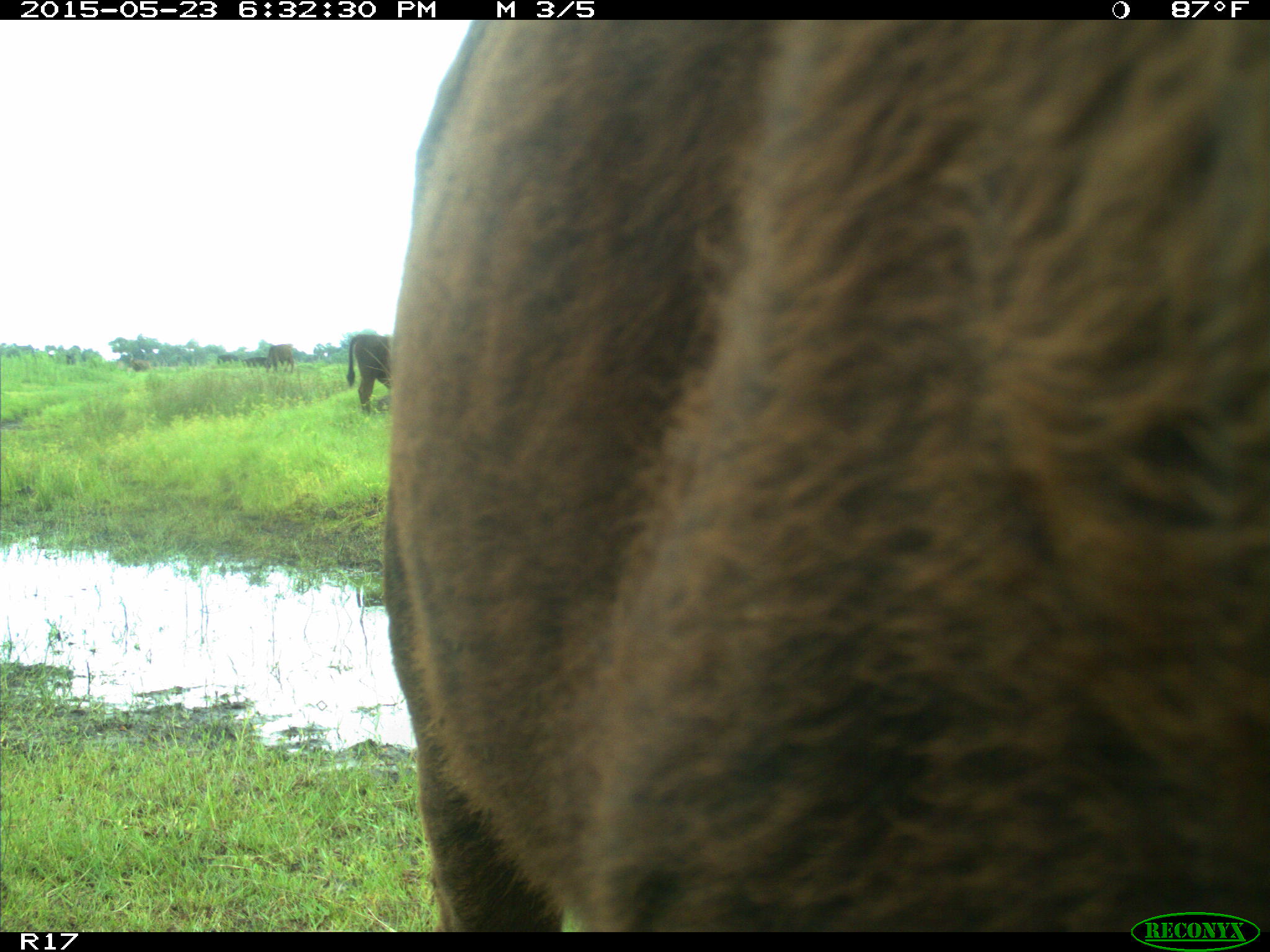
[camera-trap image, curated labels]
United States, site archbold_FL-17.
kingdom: Animalia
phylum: Chordata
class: Mammalia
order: Artiodactyla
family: Bovidae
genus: Bos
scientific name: Bos taurus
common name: domestic cow